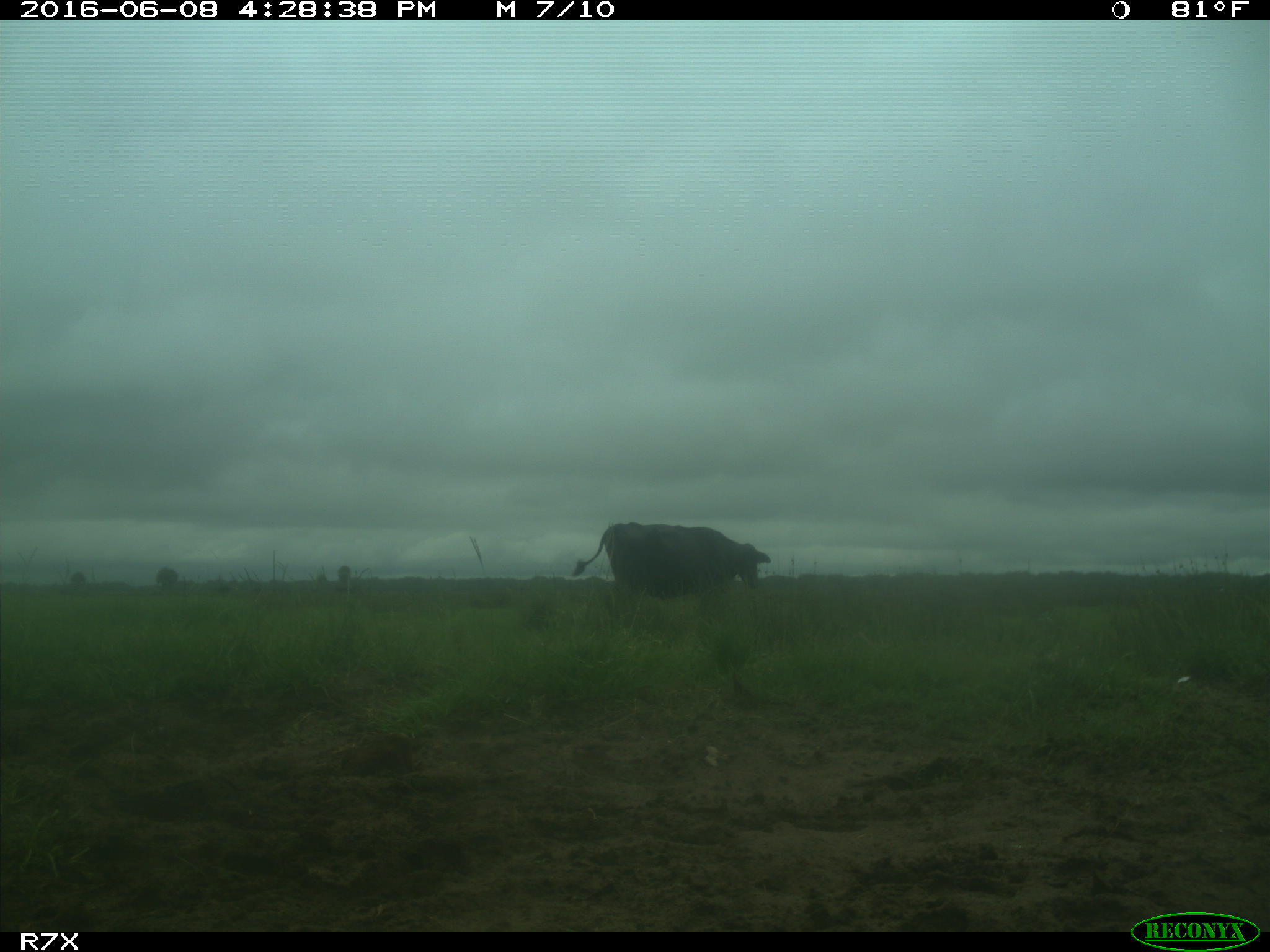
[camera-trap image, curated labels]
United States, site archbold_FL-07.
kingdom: Animalia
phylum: Chordata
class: Mammalia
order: Artiodactyla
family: Bovidae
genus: Bos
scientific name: Bos taurus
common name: domestic cow